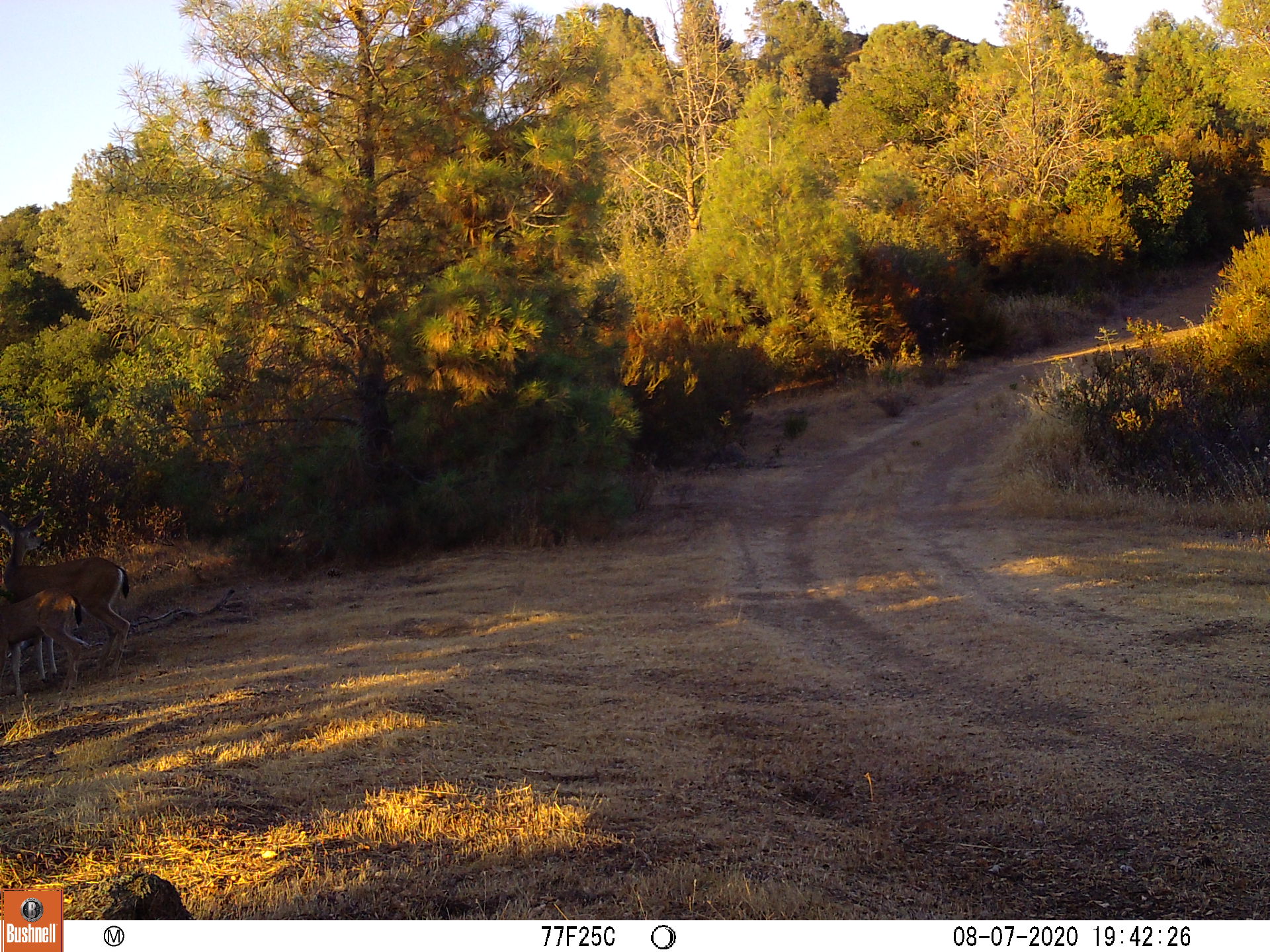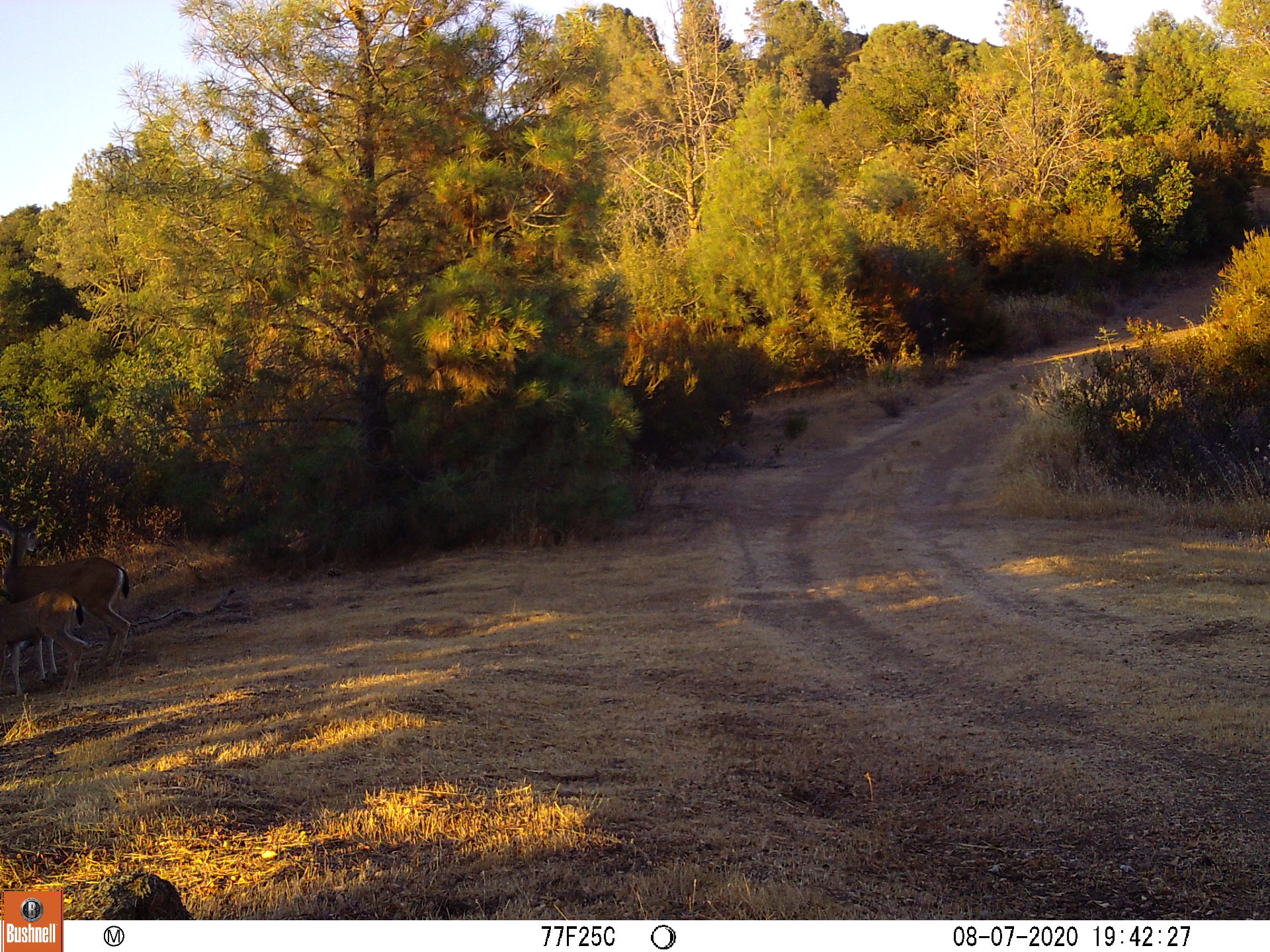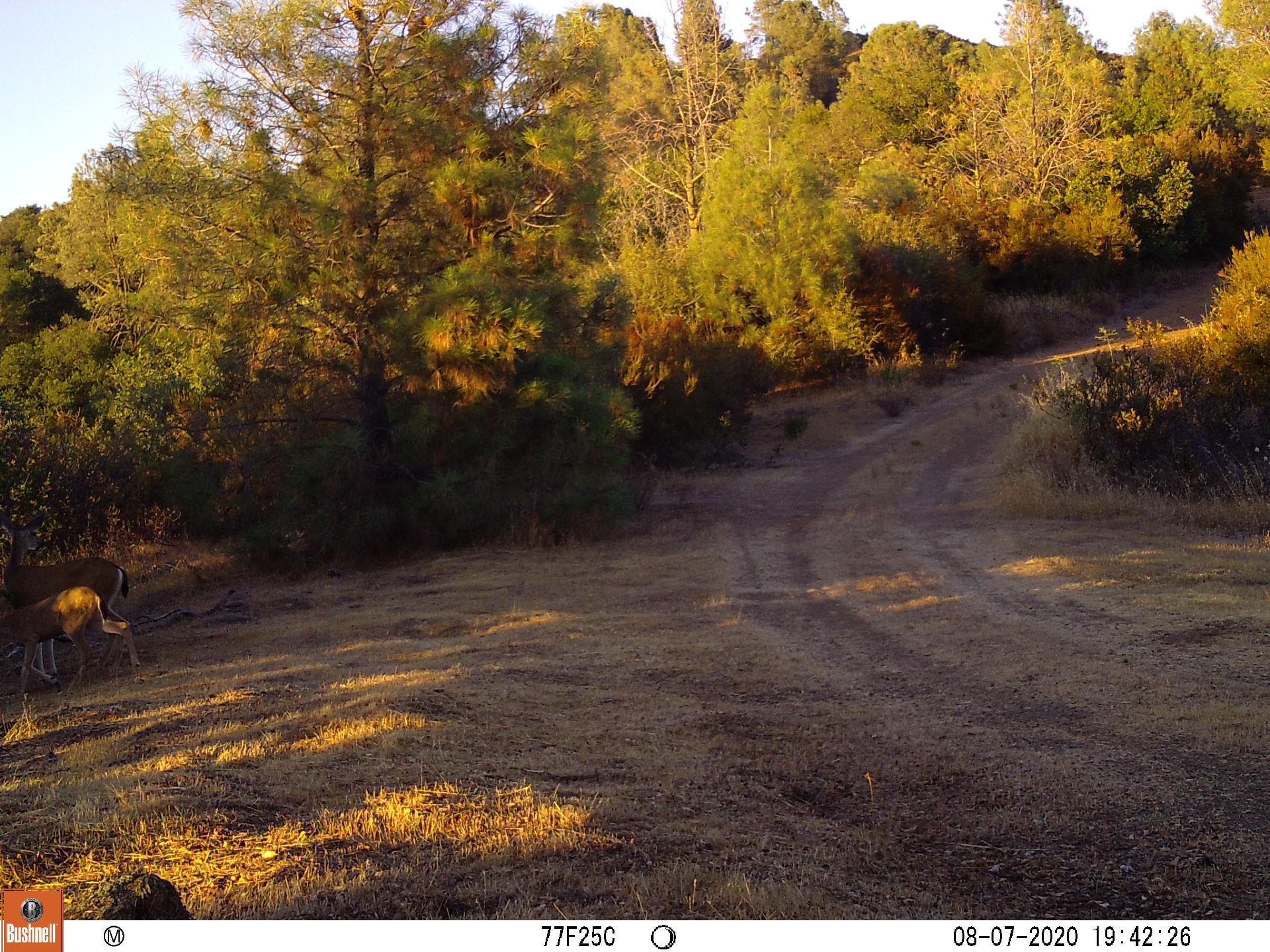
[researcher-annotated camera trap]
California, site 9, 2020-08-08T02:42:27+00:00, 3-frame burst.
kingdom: Animalia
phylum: Chordata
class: Mammalia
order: Artiodactyla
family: Cervidae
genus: Odocoileus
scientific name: Odocoileus hemionus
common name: mule deer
Mule deer (Odocoileus hemionus).